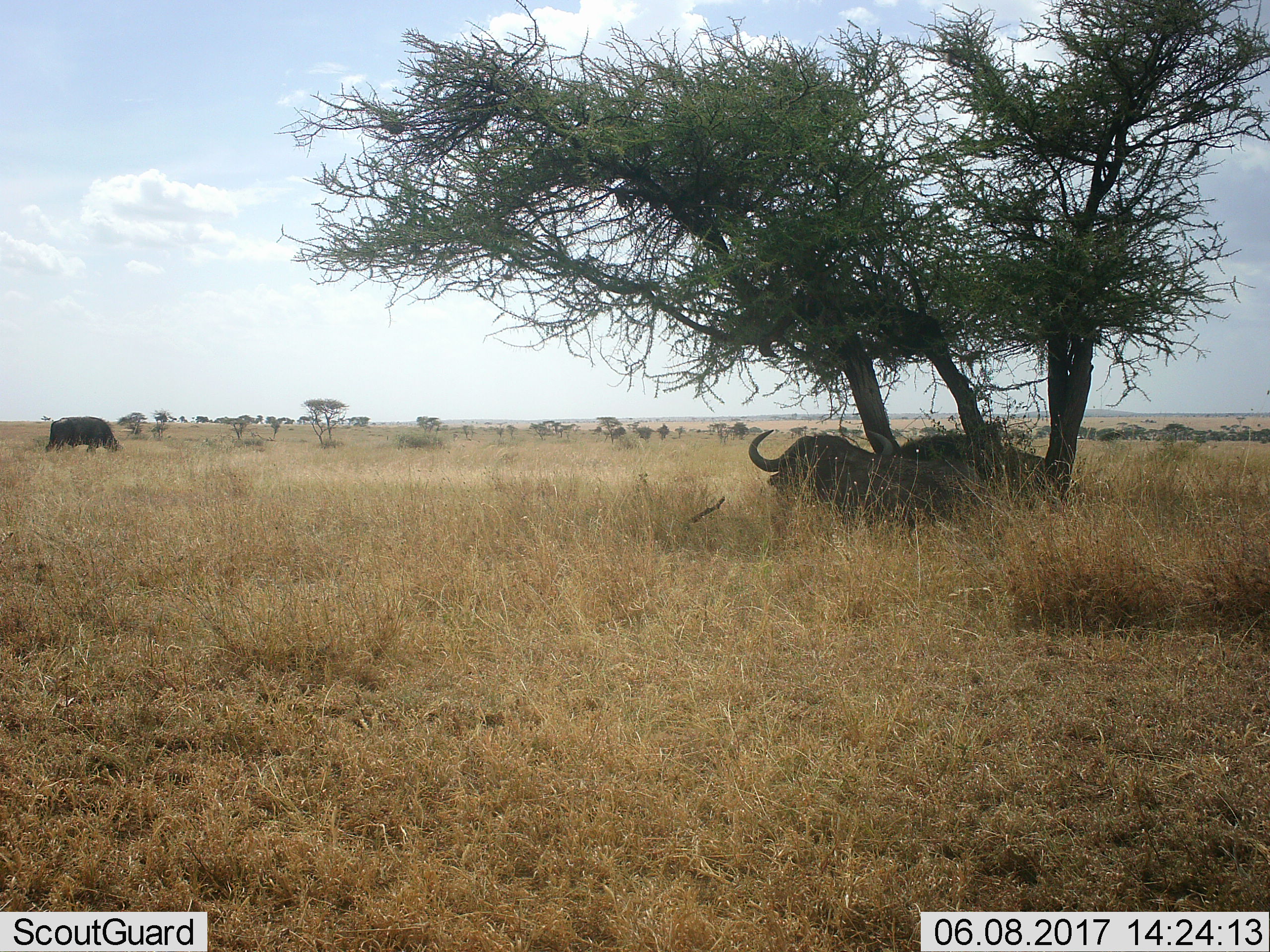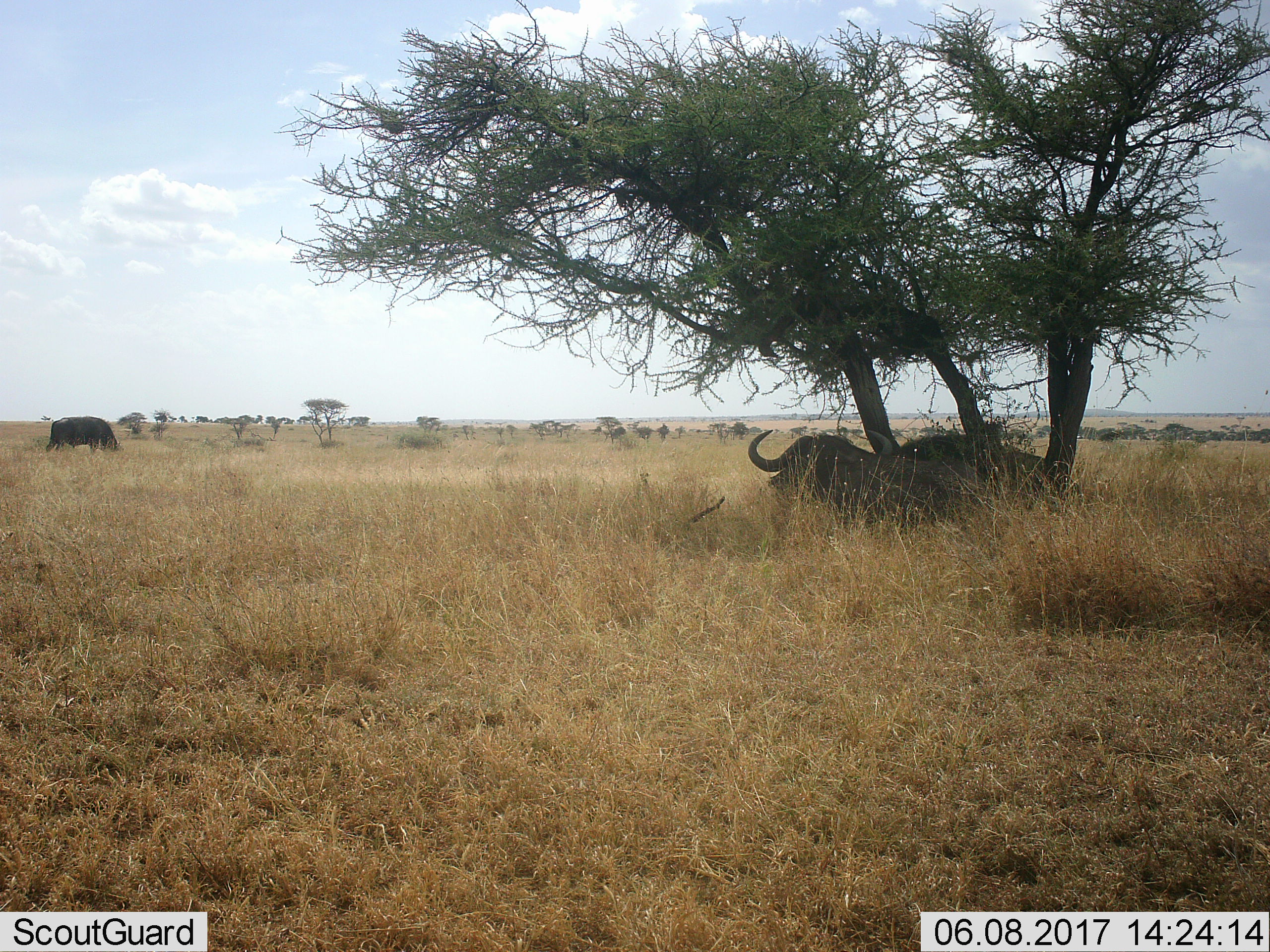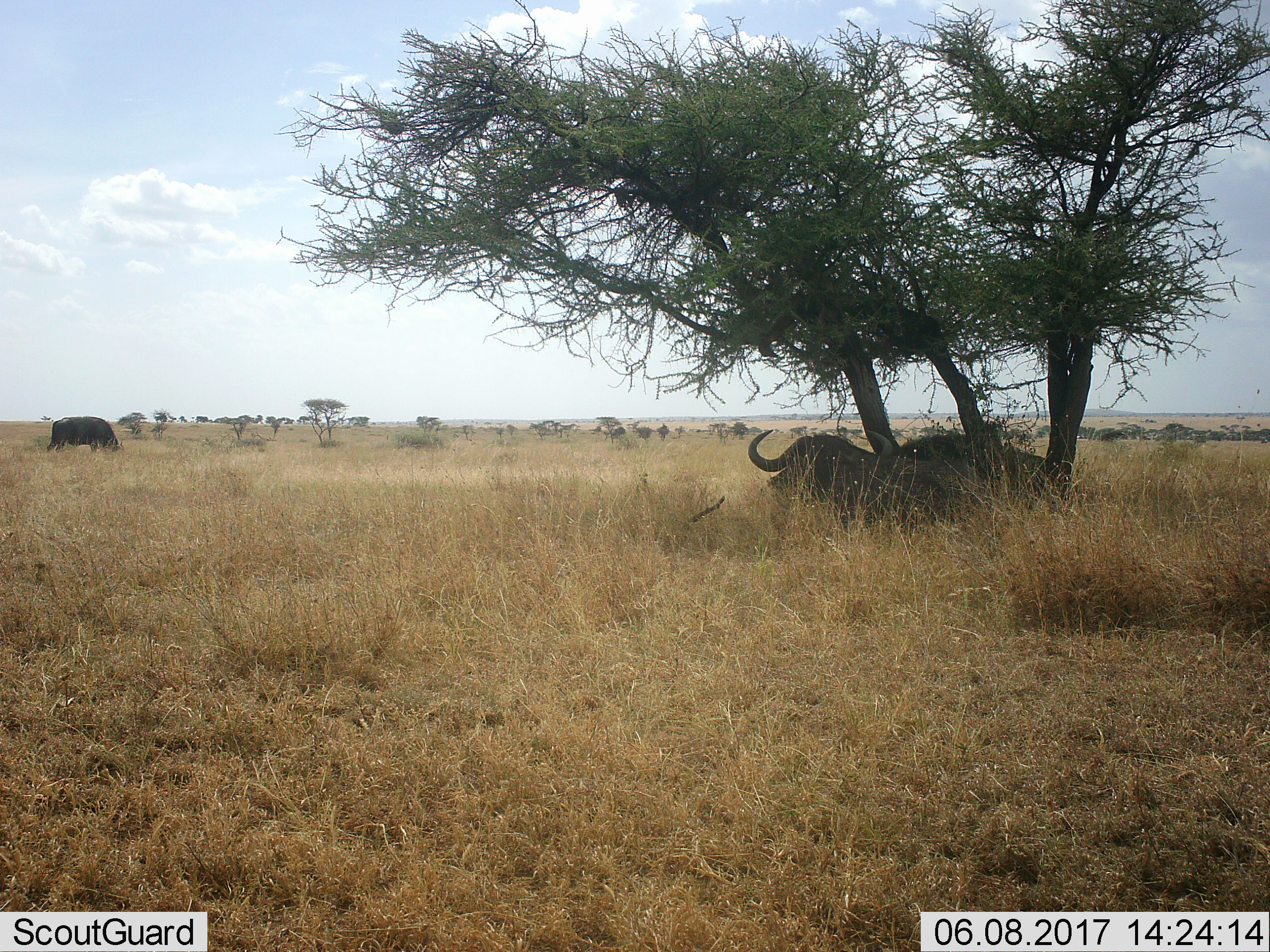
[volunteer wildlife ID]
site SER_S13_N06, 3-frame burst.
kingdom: Animalia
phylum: Chordata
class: Mammalia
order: Artiodactyla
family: Bovidae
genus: Syncerus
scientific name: Syncerus caffer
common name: african buffalo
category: buffalo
Buffalo (african buffalo) (Syncerus caffer), count 3. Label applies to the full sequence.